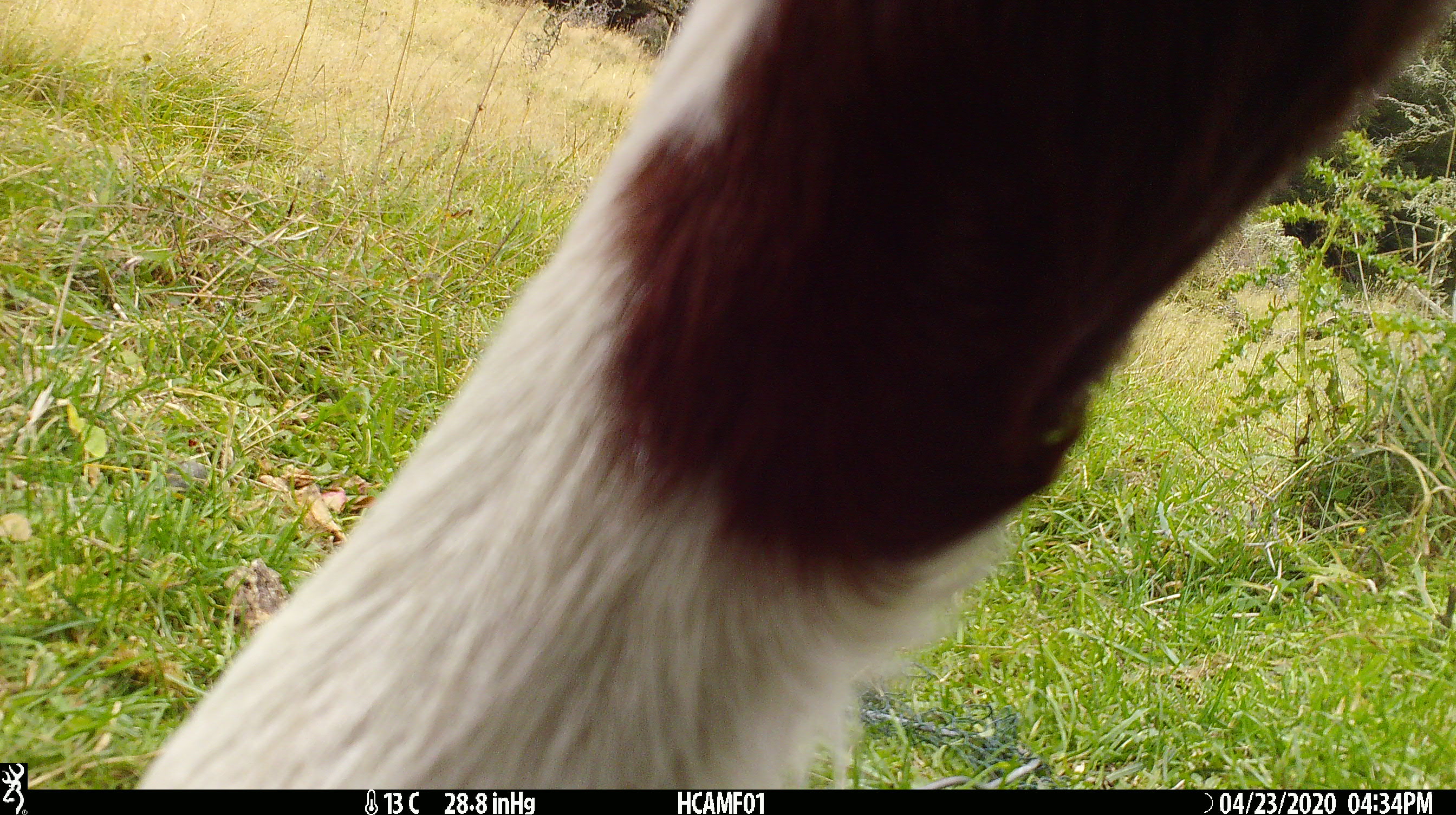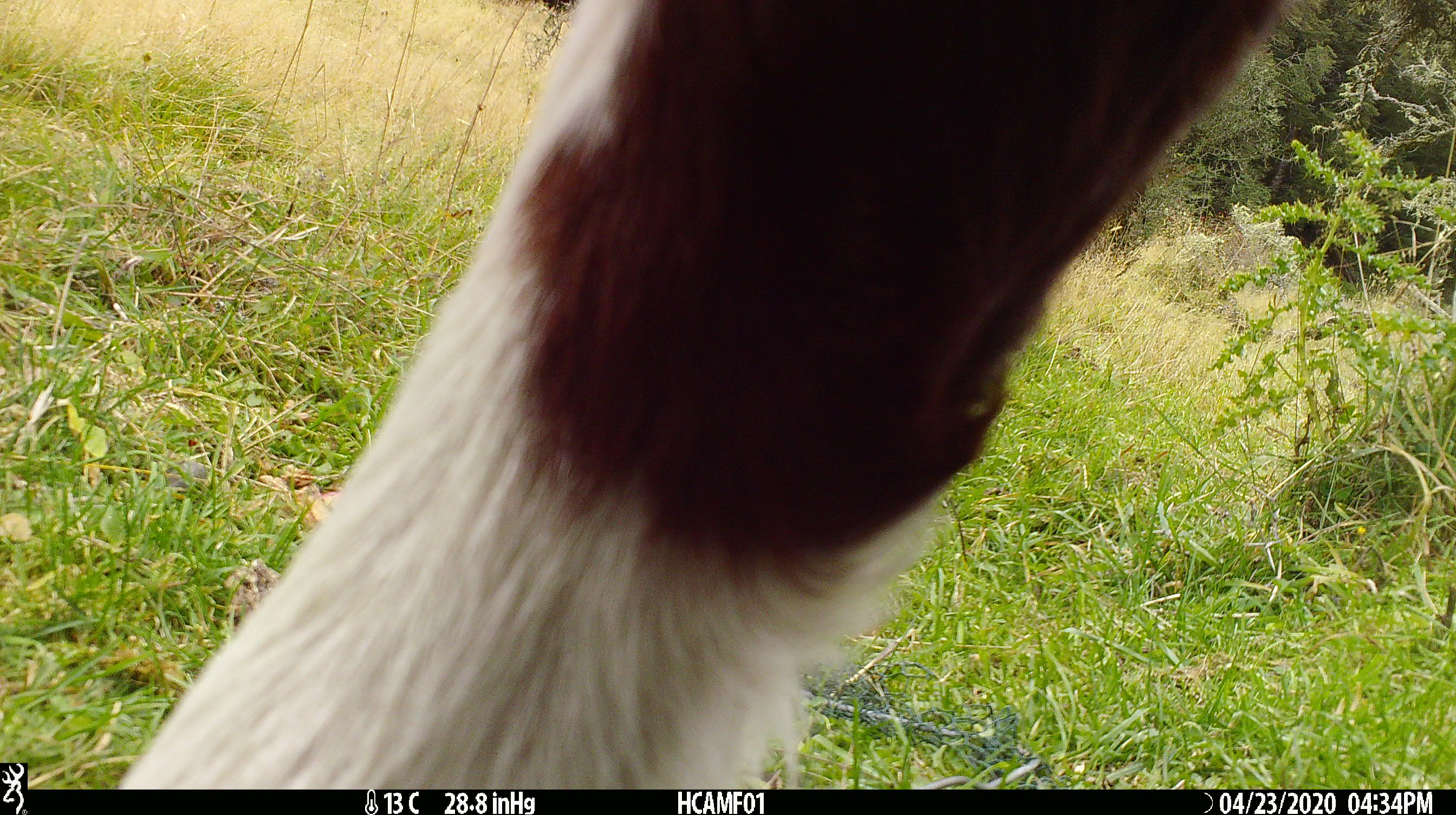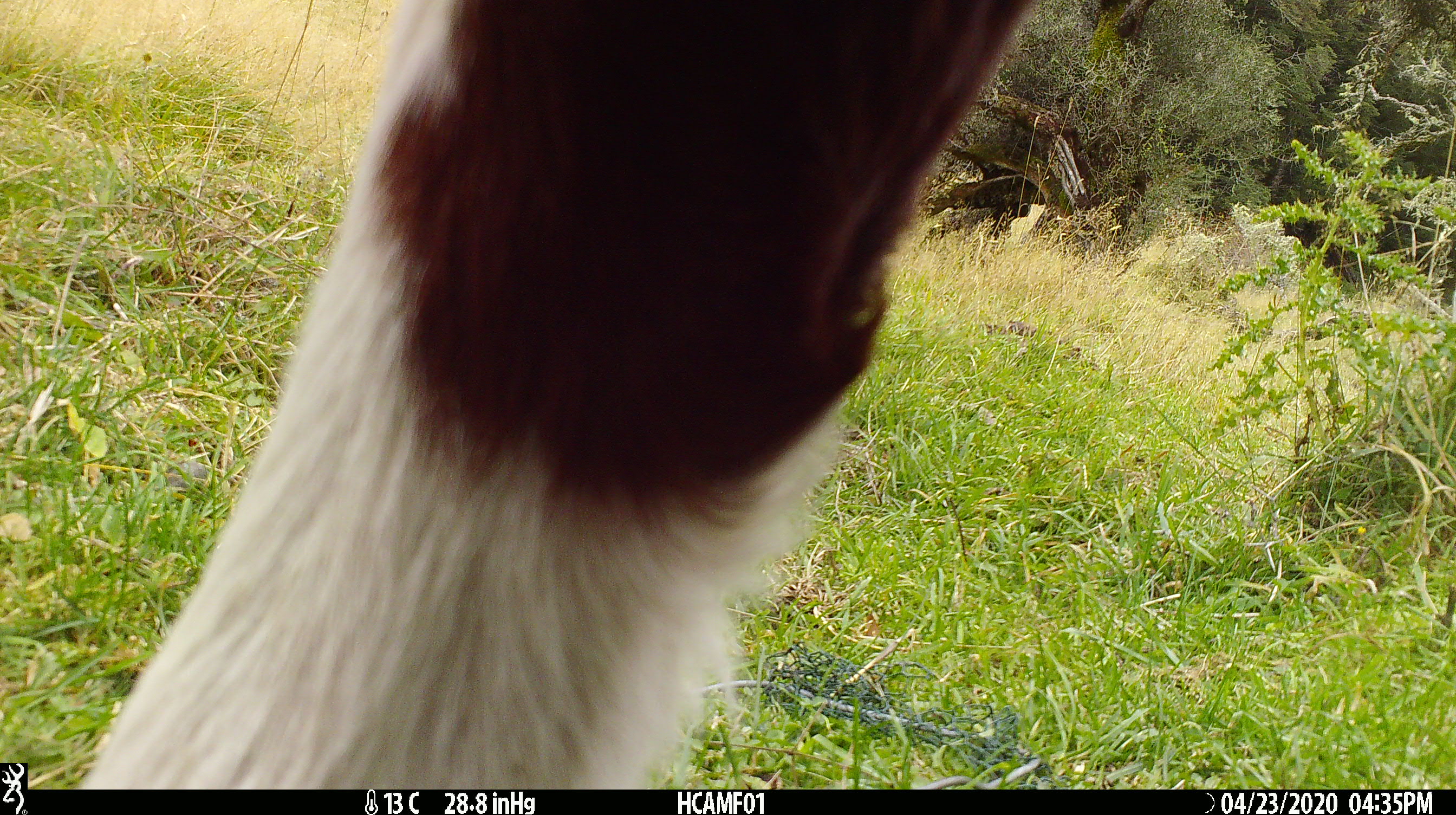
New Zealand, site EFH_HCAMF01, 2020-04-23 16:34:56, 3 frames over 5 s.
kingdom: Animalia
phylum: Chordata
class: Mammalia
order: Artiodactyla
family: Bovidae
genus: Bos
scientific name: Bos taurus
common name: domestic cow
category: cow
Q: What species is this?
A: Cow (domestic cow) (Bos taurus).